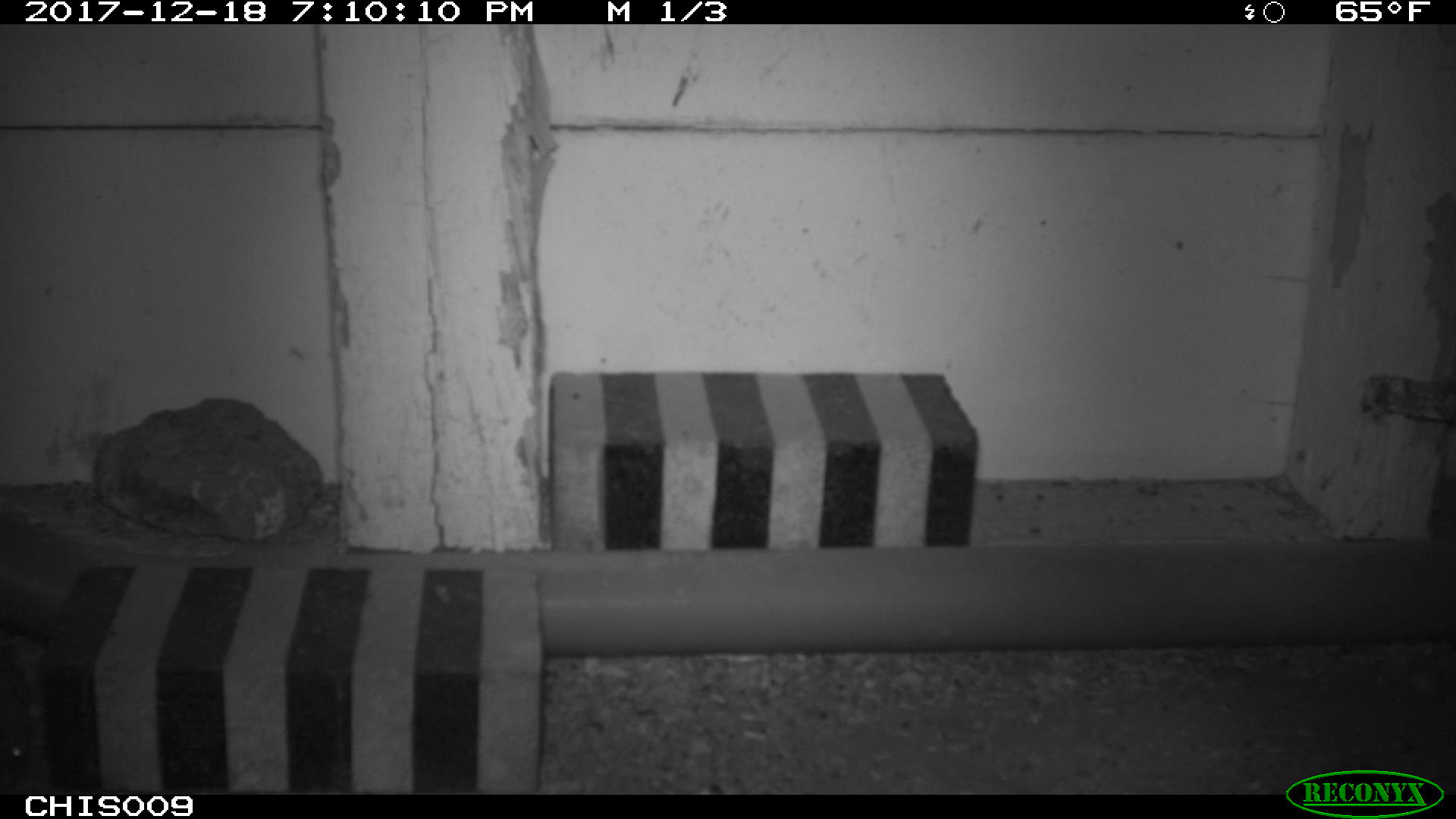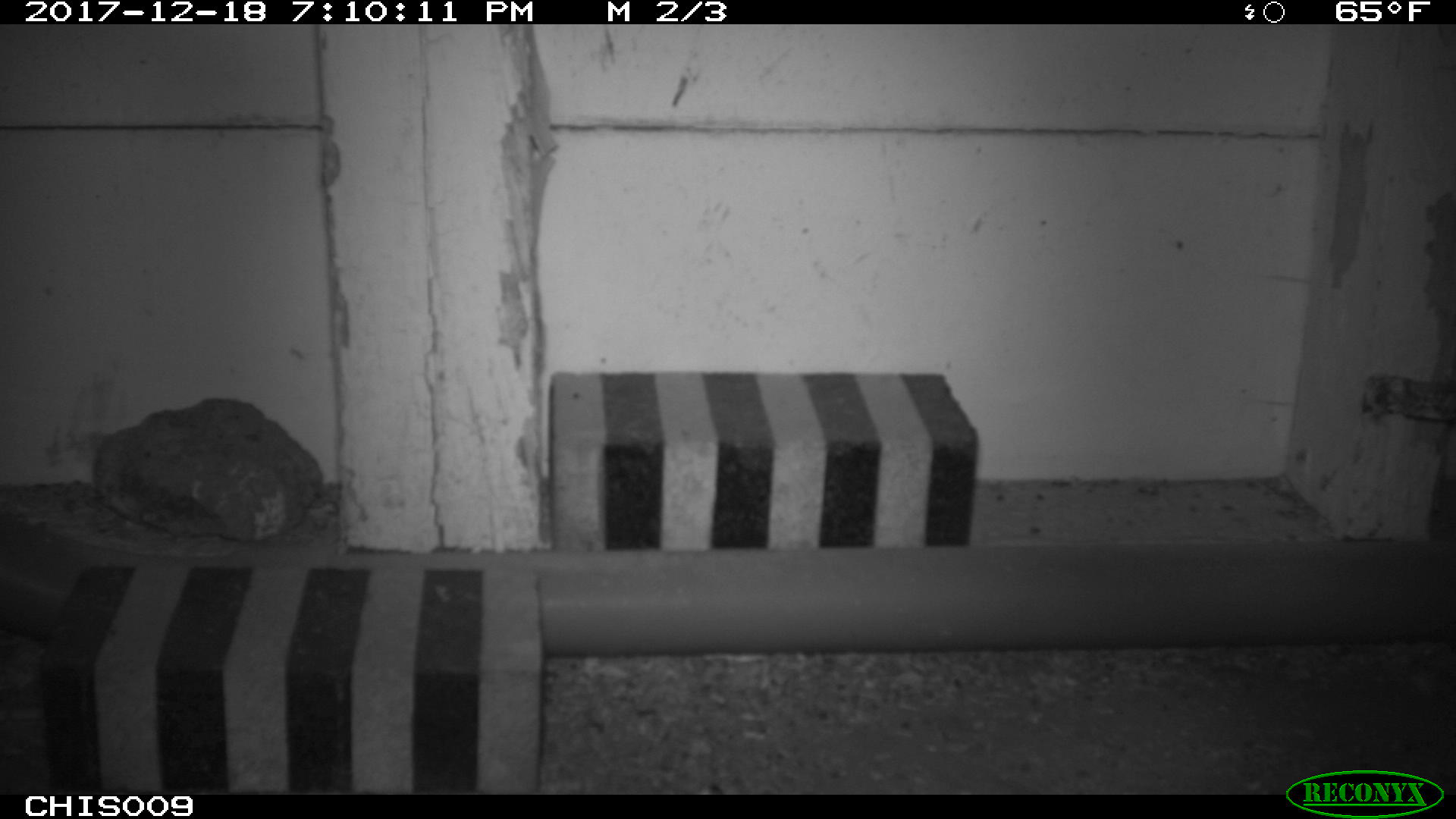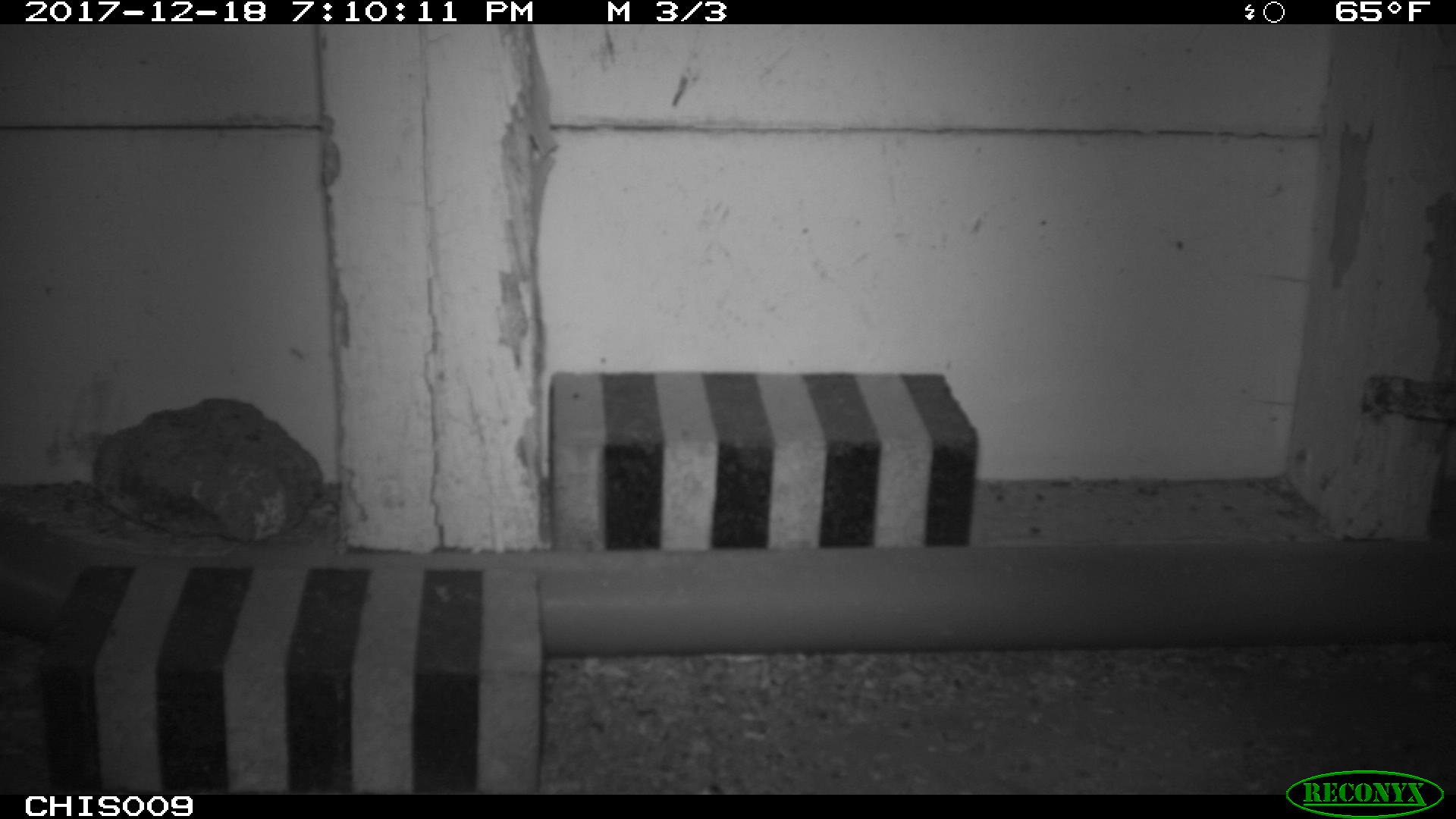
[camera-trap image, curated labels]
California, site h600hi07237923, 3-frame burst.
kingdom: Animalia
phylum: Chordata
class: Mammalia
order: Rodentia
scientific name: Rodentia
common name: rodent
Rodent (Rodentia).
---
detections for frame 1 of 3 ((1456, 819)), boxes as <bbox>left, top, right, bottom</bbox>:
rodent: <bbox>0, 737, 30, 788</bbox>